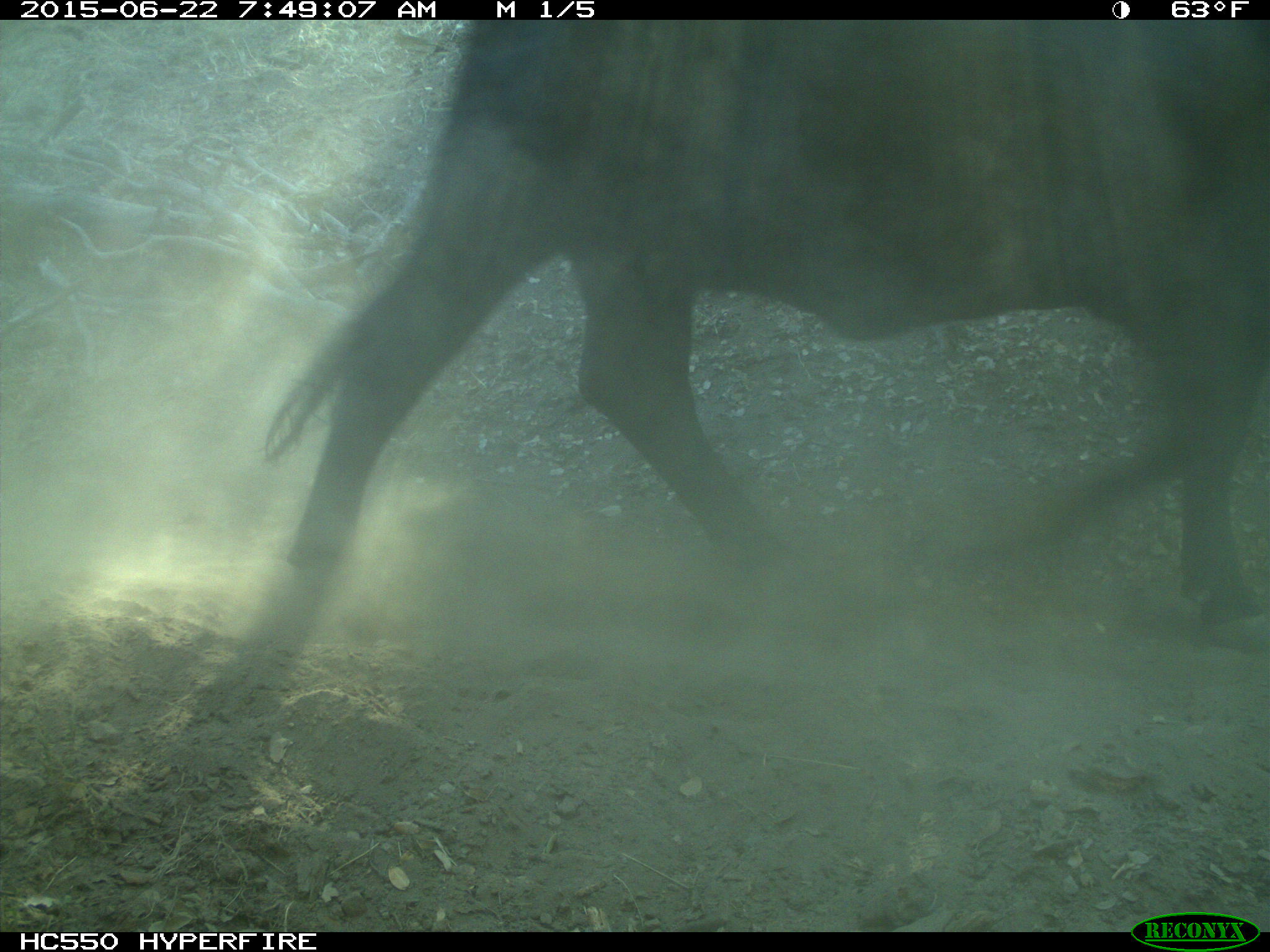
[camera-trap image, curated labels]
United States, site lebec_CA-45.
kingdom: Animalia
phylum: Chordata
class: Mammalia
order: Artiodactyla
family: Bovidae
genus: Bos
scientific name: Bos taurus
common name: domestic cow